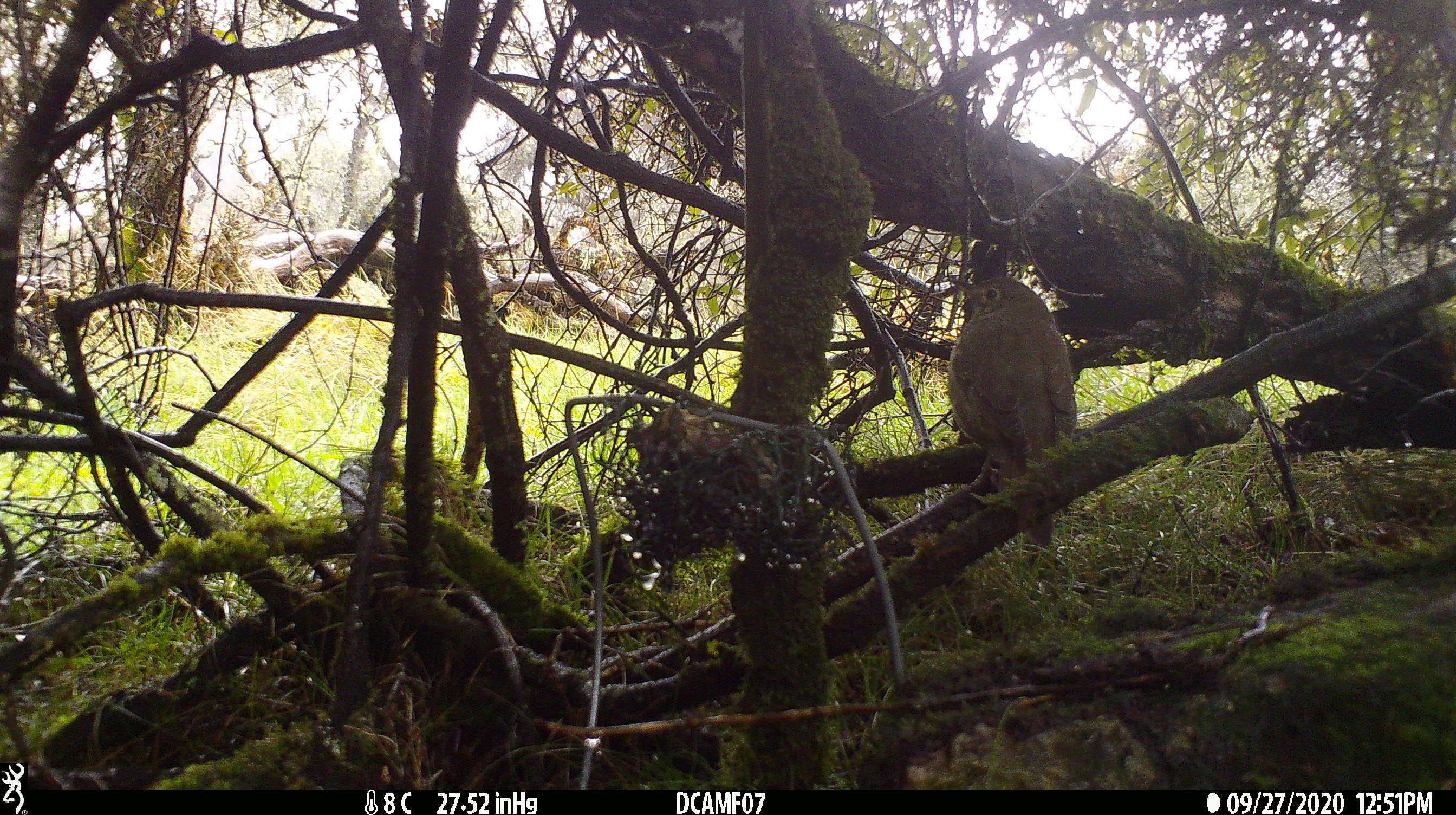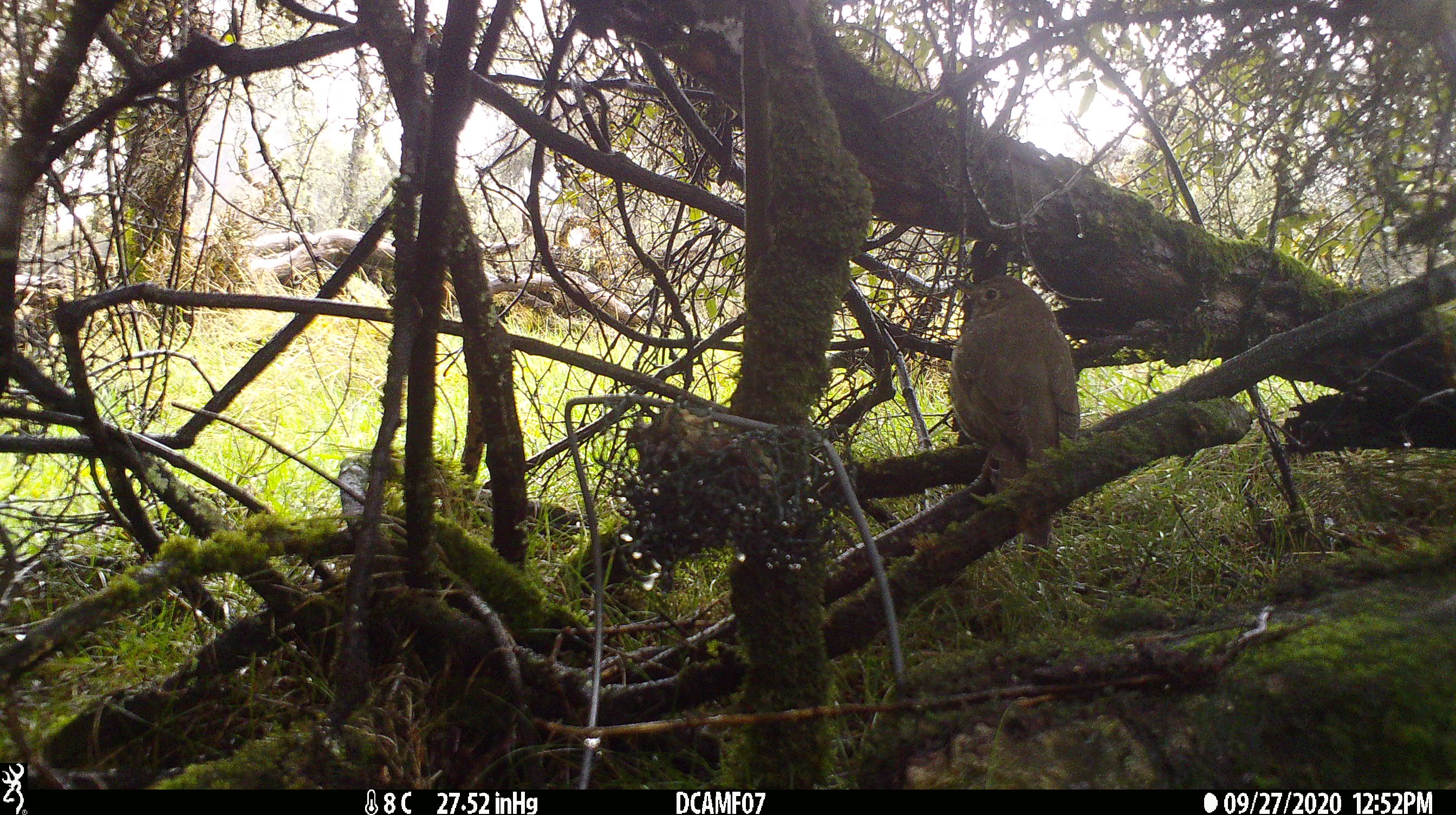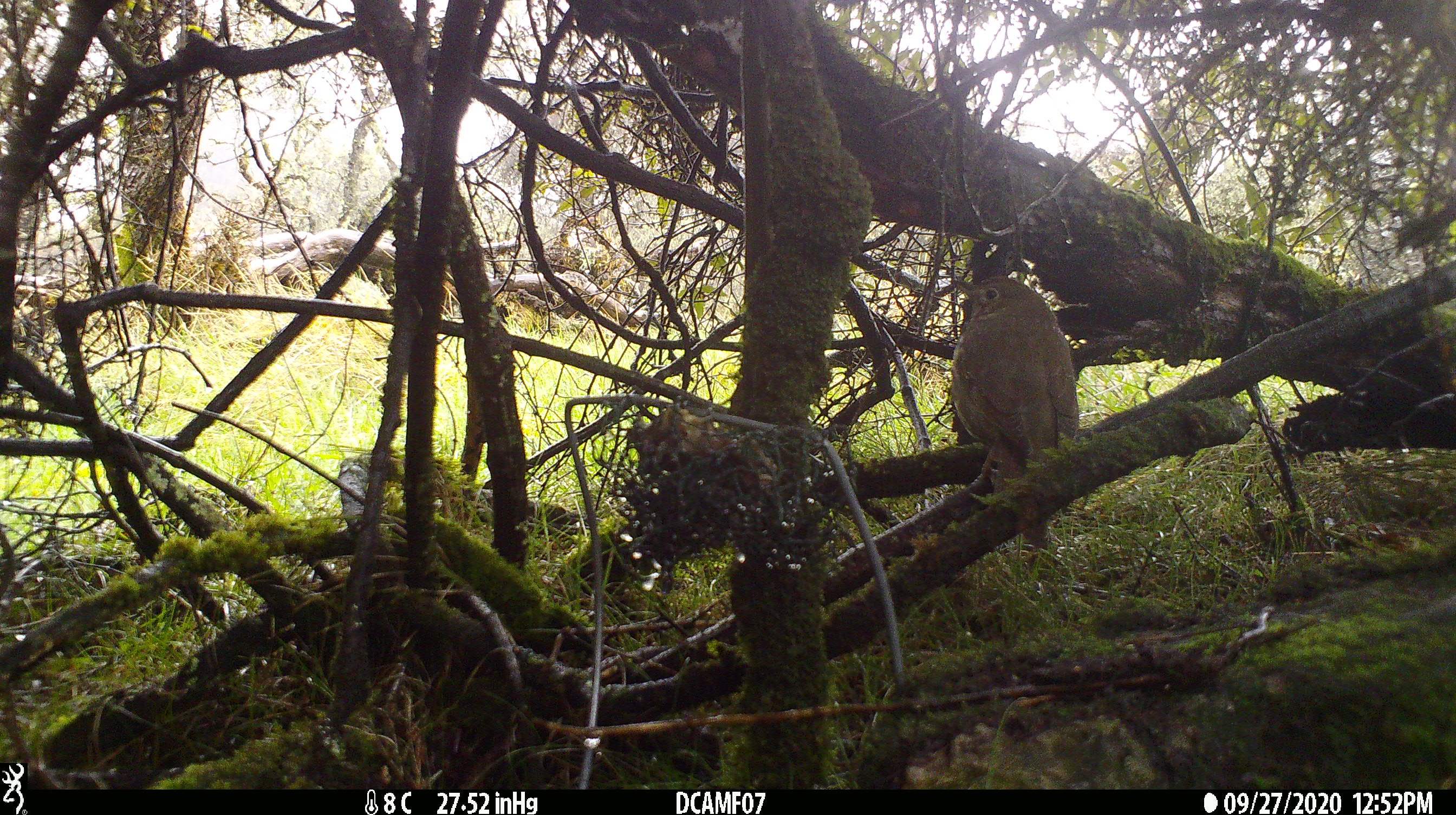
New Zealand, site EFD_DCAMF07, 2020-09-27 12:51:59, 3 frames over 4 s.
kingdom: Animalia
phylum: Chordata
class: Aves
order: Passeriformes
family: Turdidae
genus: Turdus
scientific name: Turdus philomelos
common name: song thrush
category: thrush